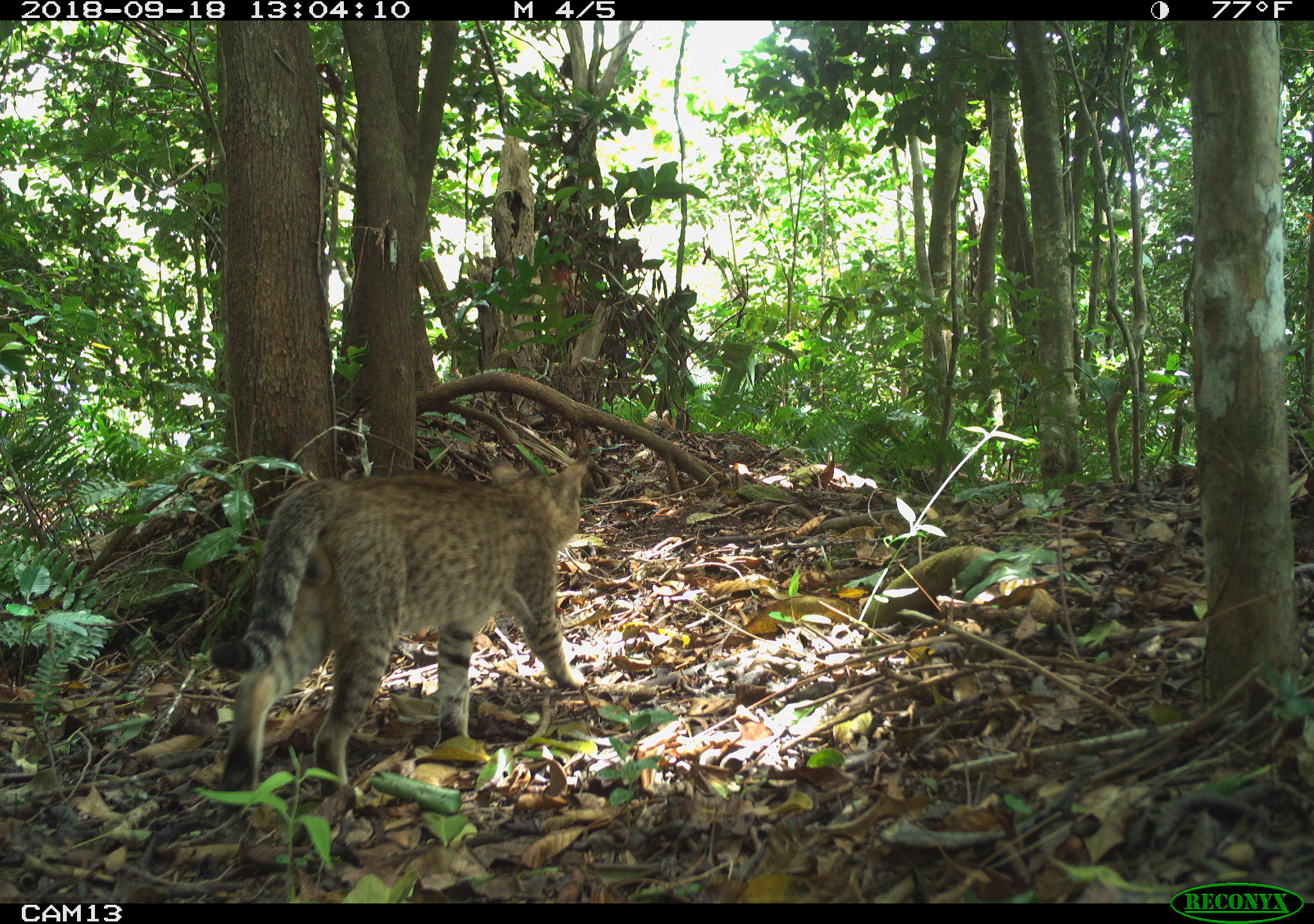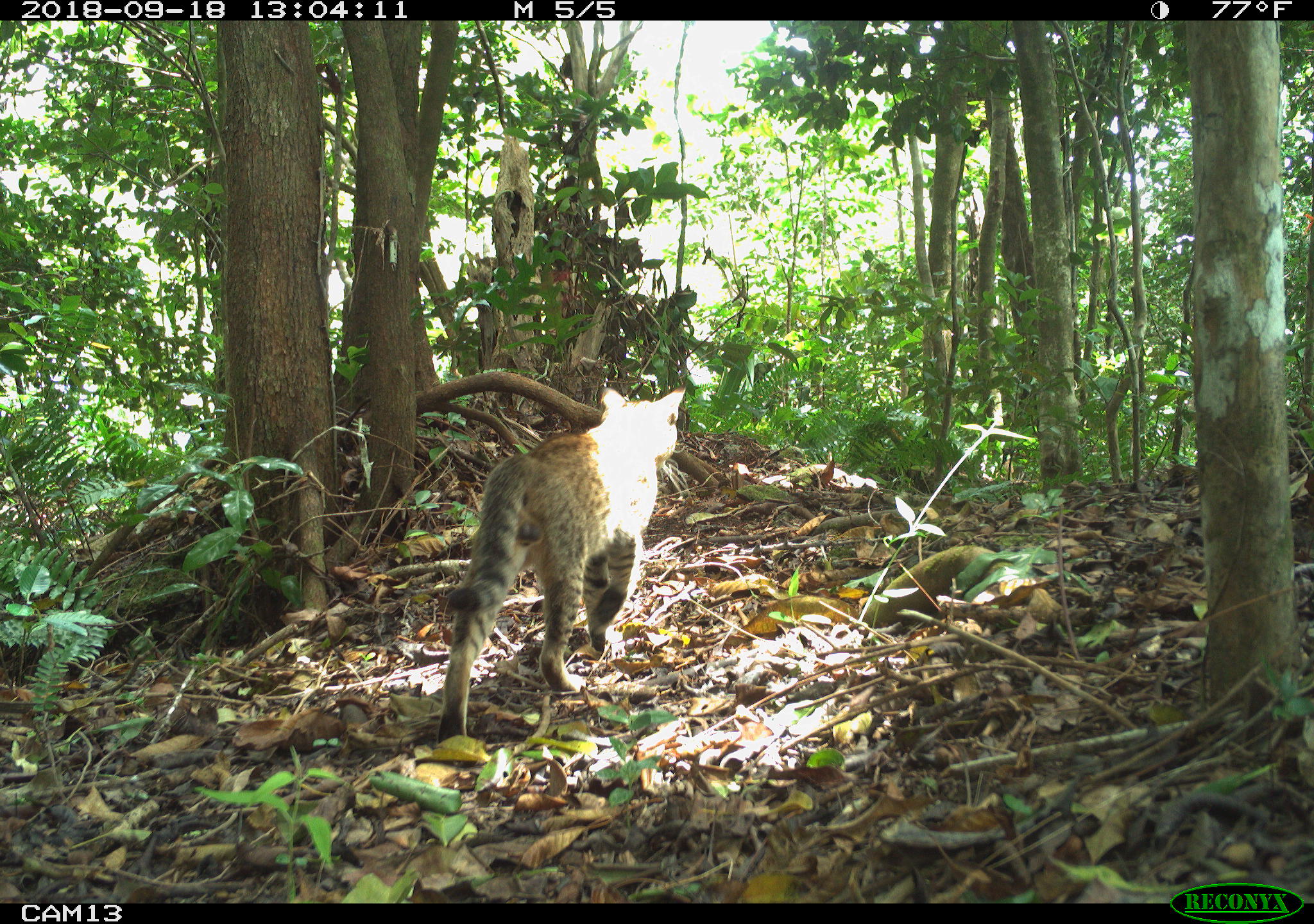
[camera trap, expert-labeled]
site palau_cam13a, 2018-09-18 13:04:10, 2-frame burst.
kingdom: Animalia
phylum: Chordata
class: Mammalia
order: Carnivora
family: Felidae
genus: Felis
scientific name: Felis catus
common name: cat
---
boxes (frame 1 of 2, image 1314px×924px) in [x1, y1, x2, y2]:
cat: [206, 454, 595, 816]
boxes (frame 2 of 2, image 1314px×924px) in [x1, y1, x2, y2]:
cat: [433, 384, 683, 751]